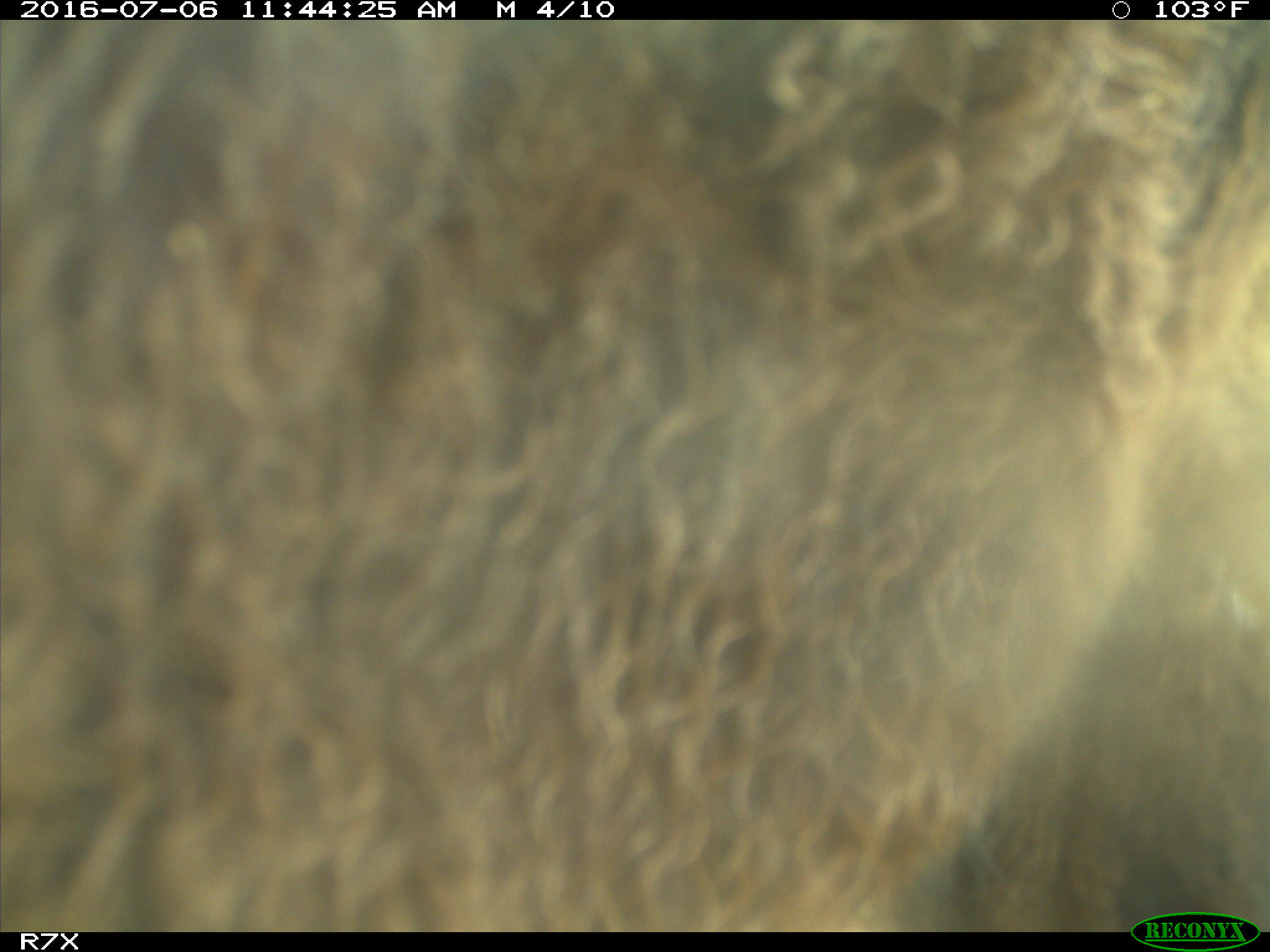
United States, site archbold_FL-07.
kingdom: Animalia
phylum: Chordata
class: Mammalia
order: Artiodactyla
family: Bovidae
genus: Bos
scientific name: Bos taurus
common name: domestic cow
Bos taurus (domestic cow).